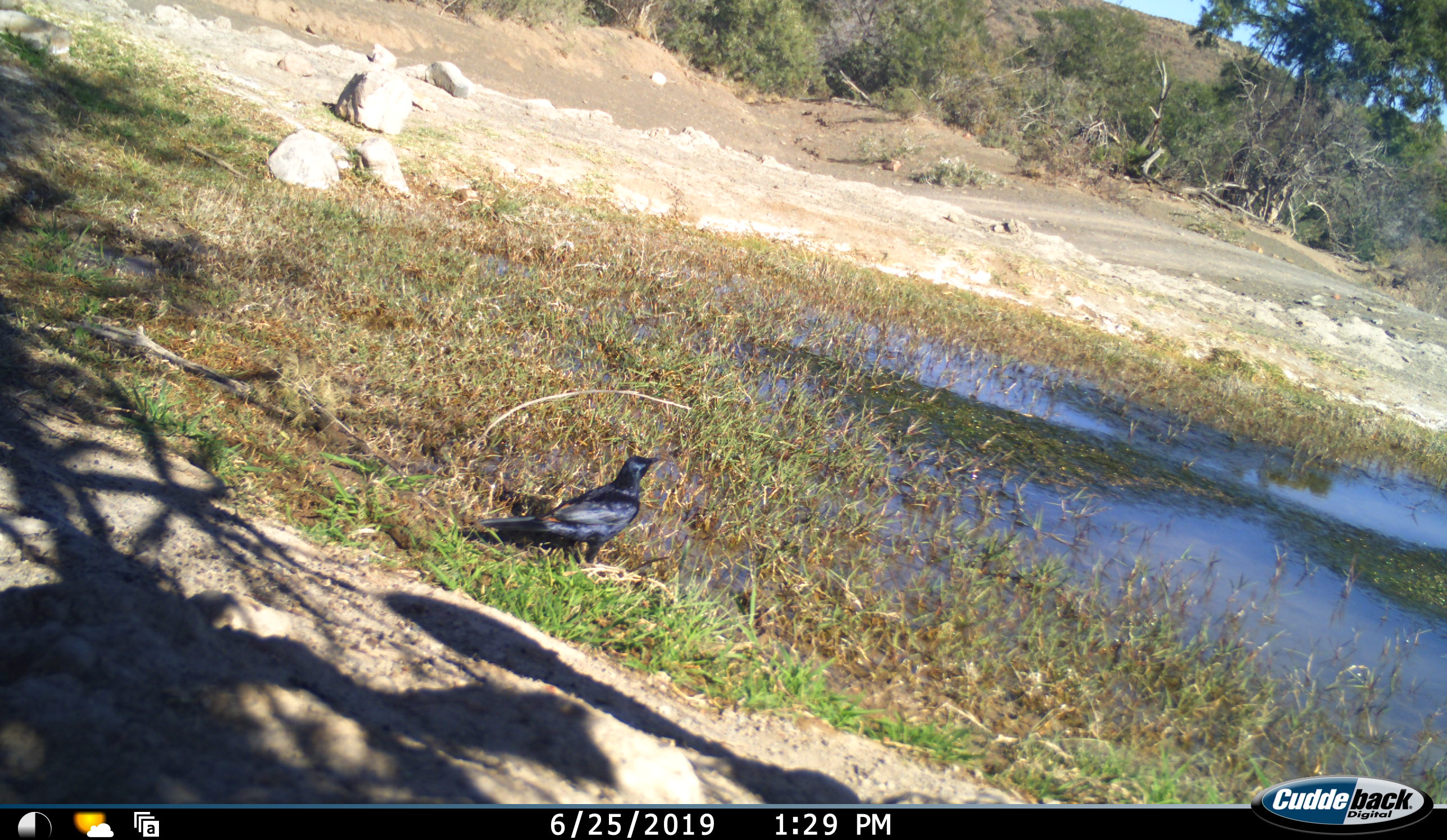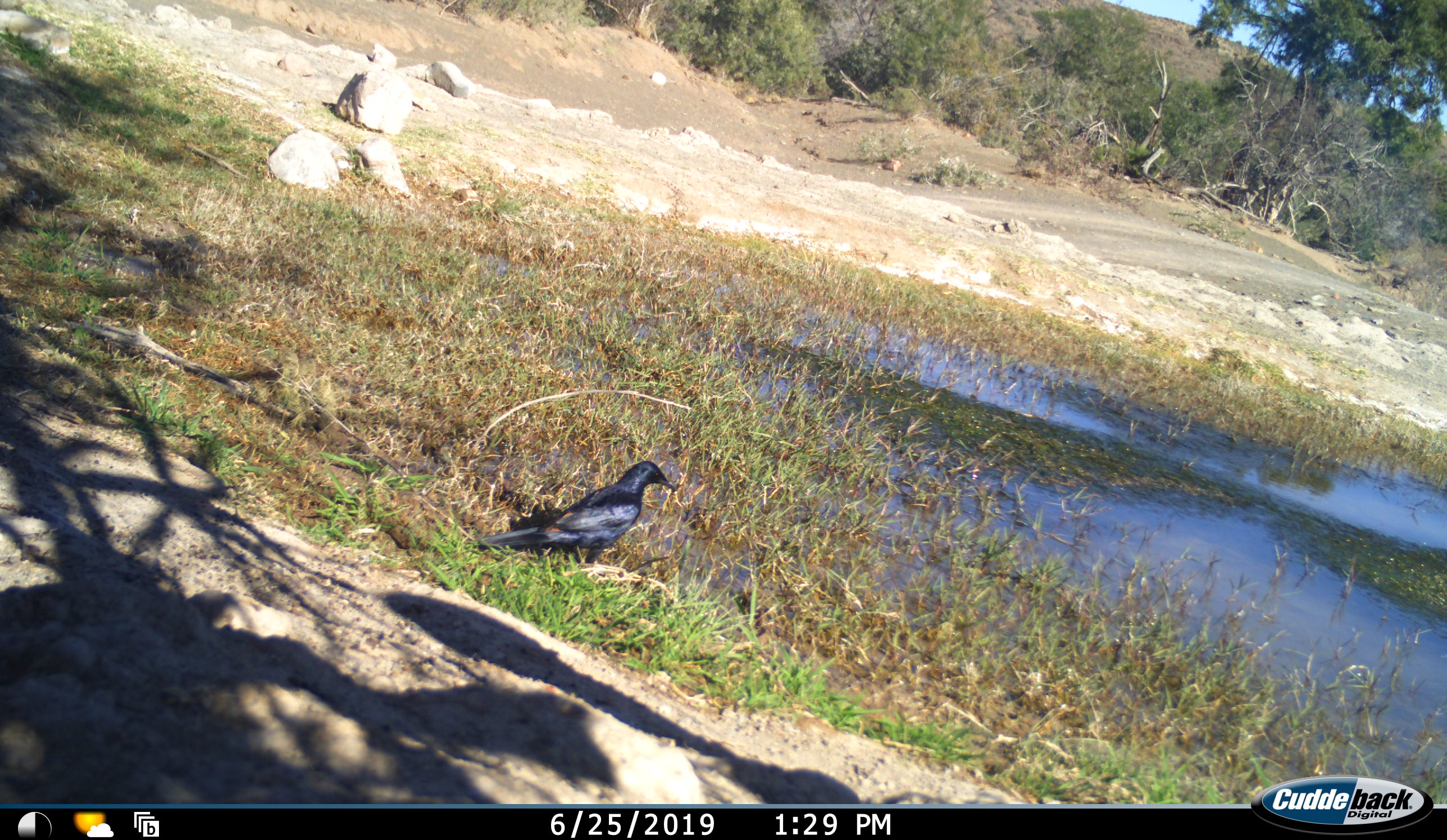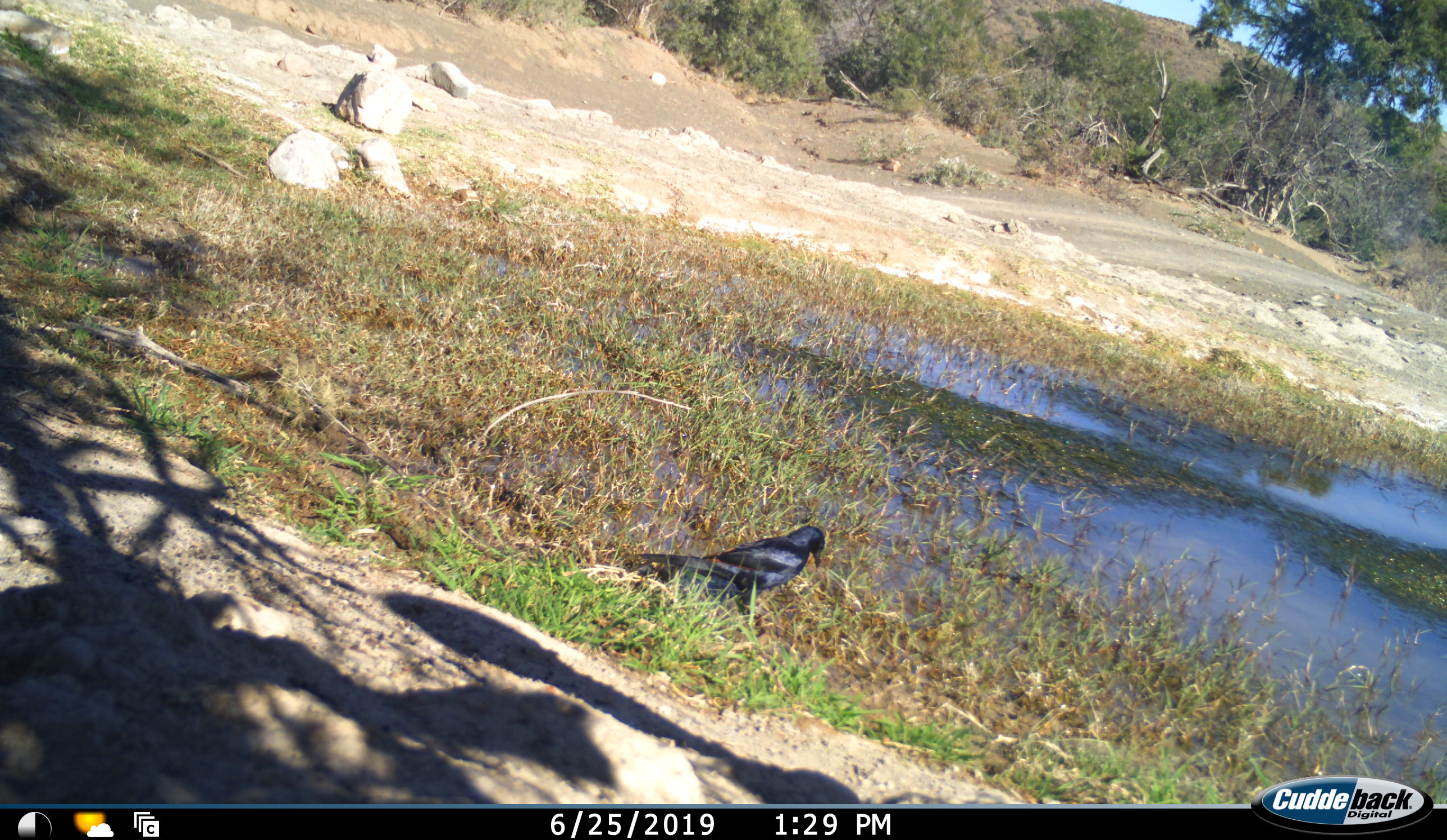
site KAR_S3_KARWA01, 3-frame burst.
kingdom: Animalia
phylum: Chordata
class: Aves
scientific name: Aves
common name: bird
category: birdother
Birdother (bird) (Aves), count 1. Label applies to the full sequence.